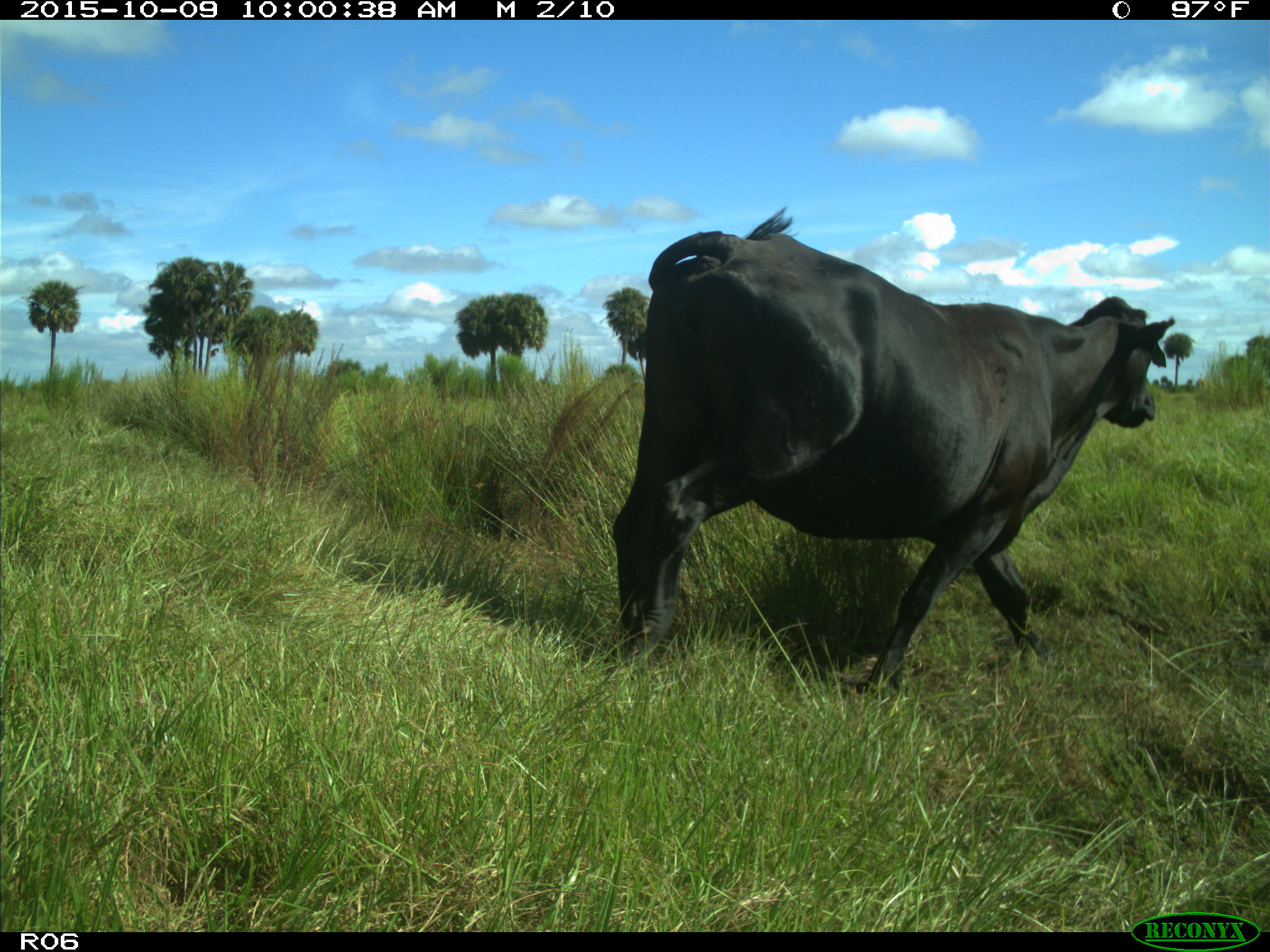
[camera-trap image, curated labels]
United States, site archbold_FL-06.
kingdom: Animalia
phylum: Chordata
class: Mammalia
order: Artiodactyla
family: Bovidae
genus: Bos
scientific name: Bos taurus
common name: domestic cow